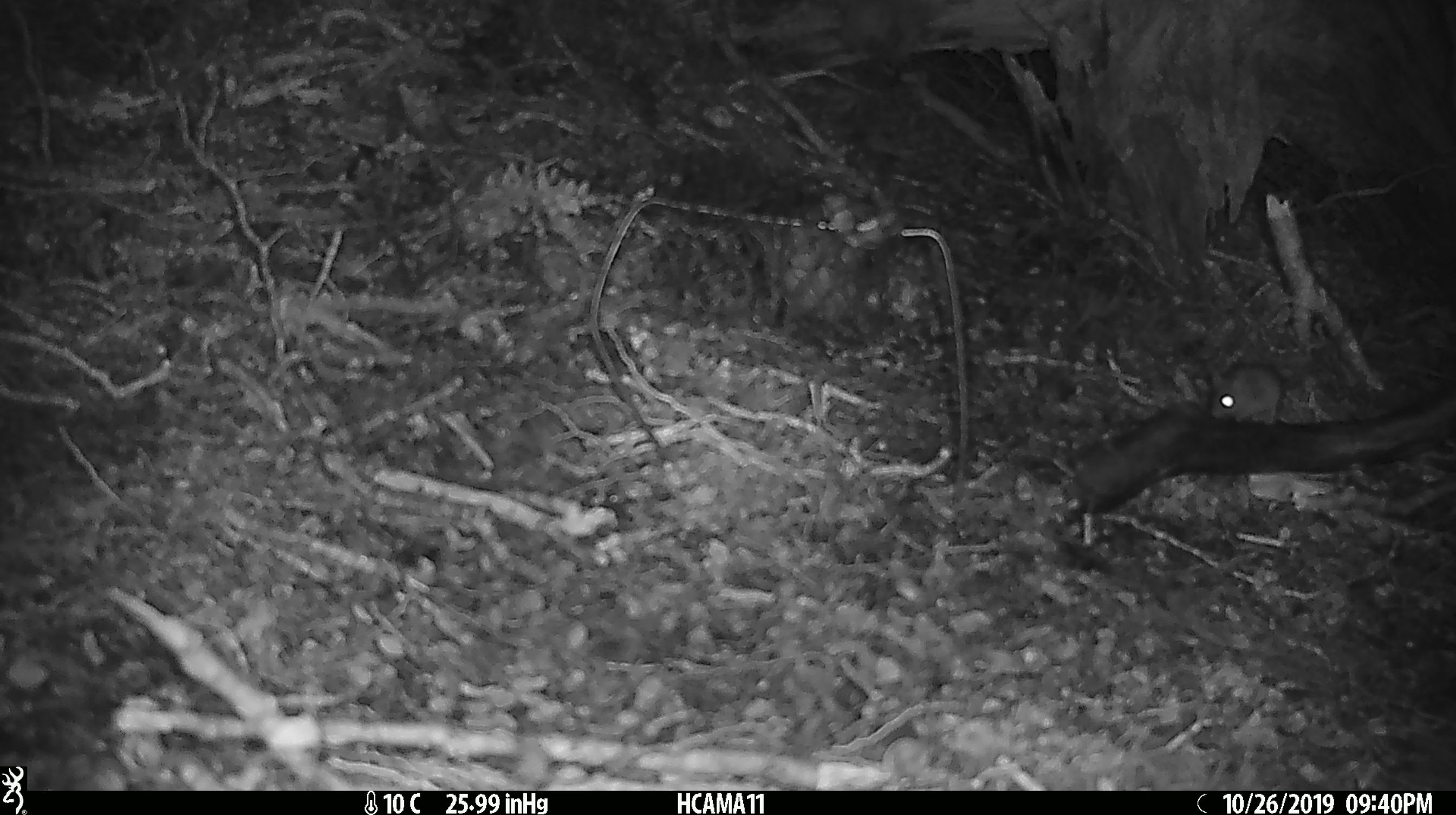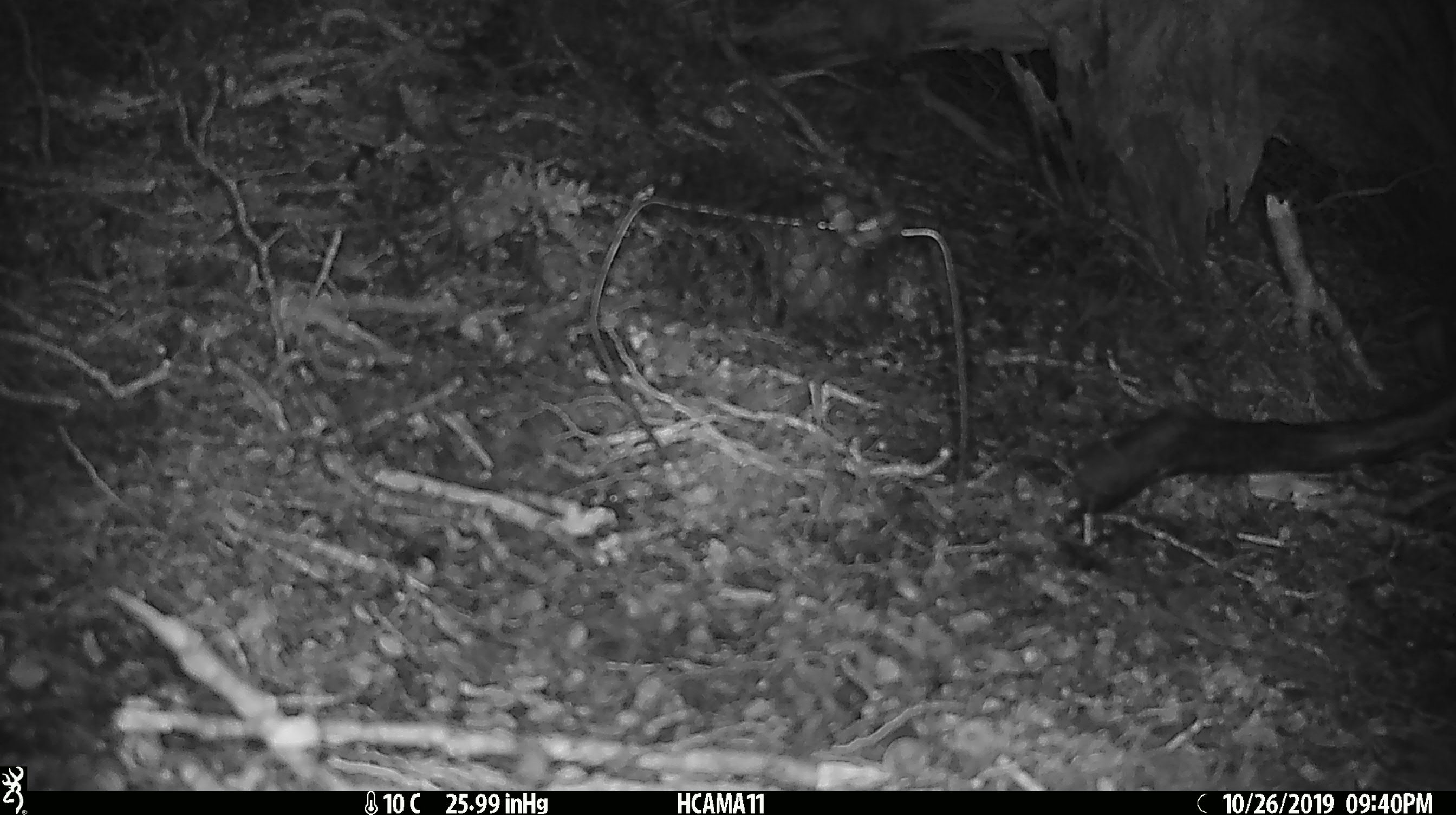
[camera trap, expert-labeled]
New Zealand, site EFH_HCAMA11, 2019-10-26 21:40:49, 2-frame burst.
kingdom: Animalia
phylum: Chordata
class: Mammalia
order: Rodentia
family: Muridae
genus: Mus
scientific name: Mus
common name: mouse